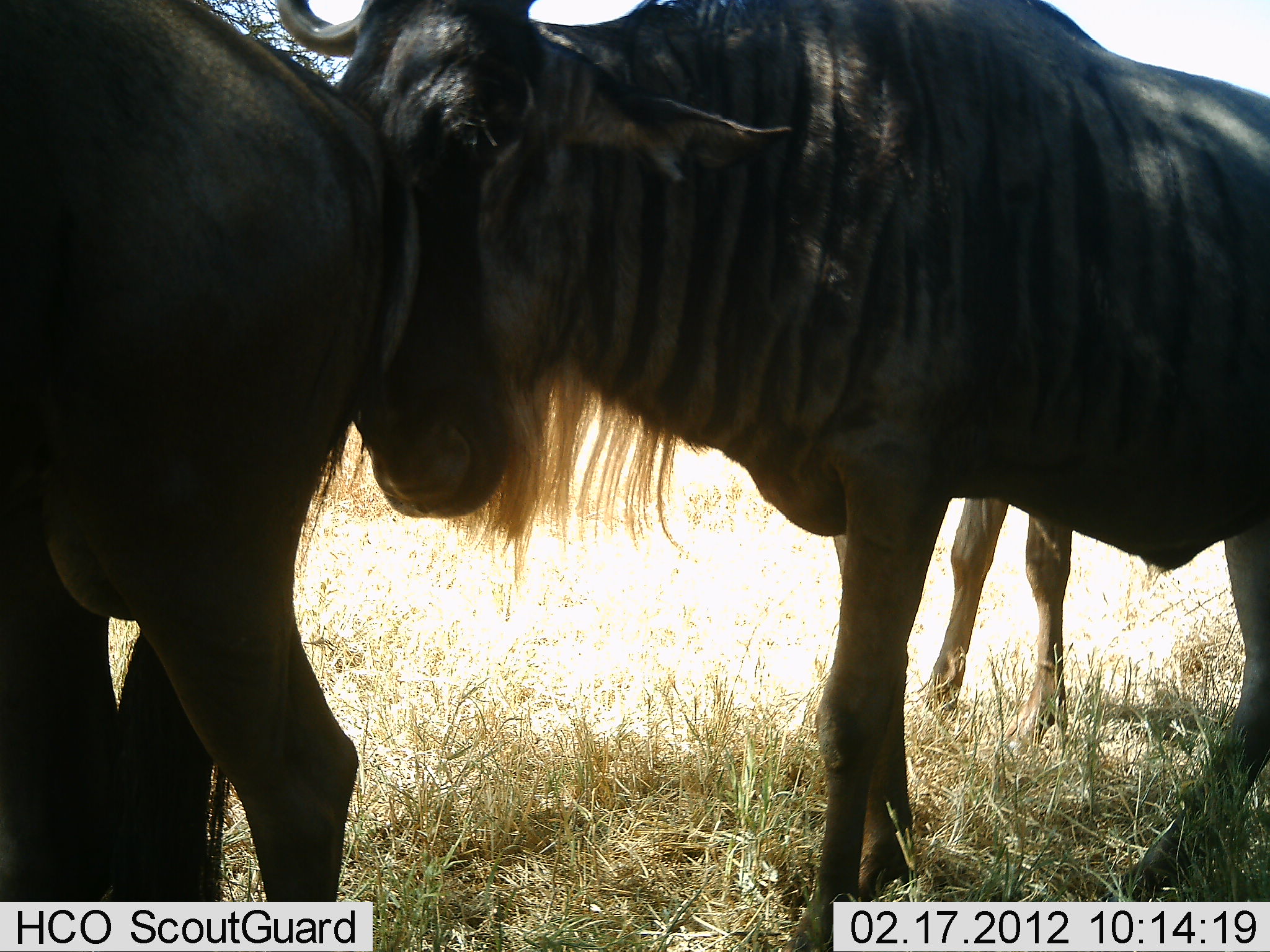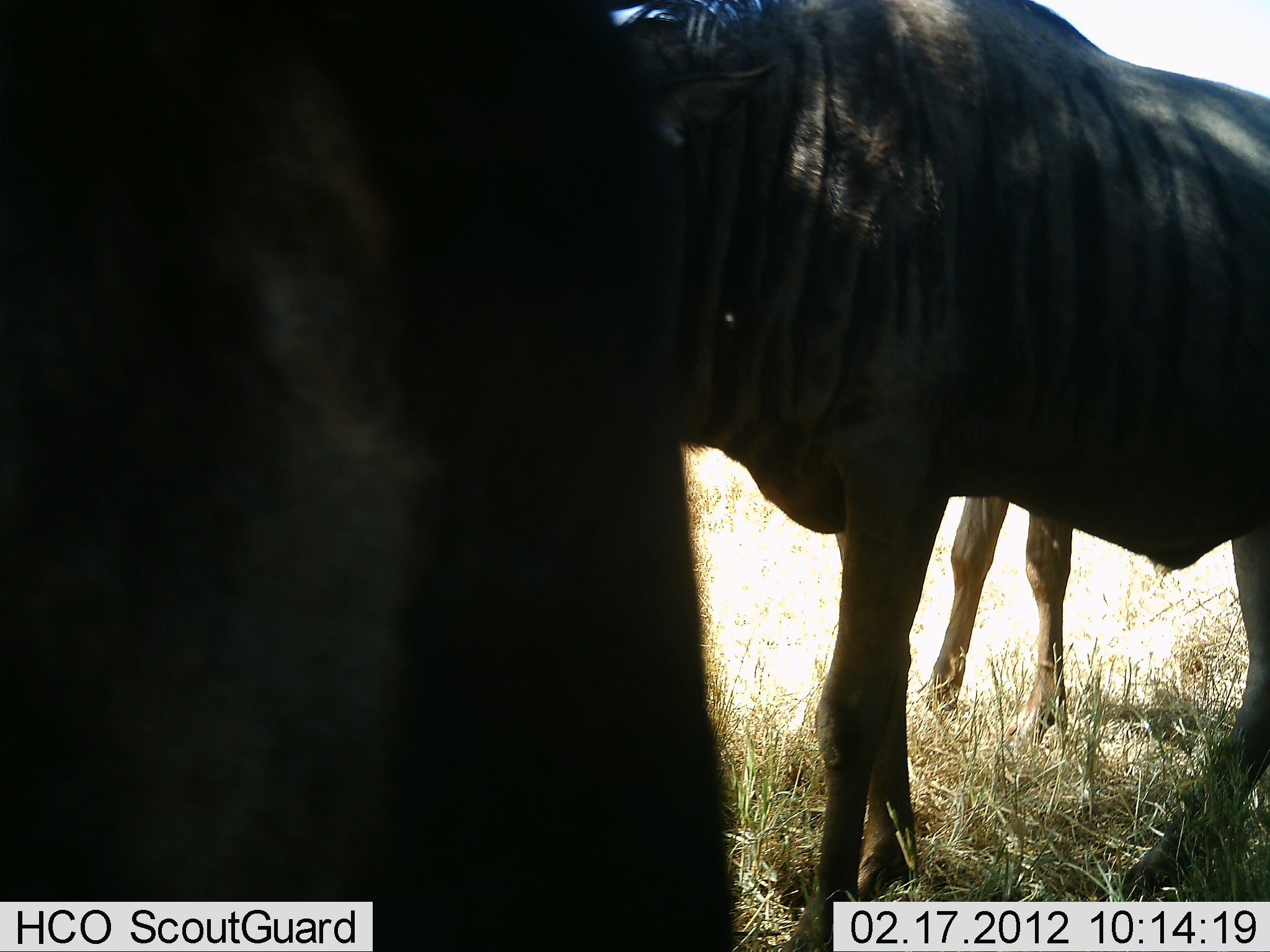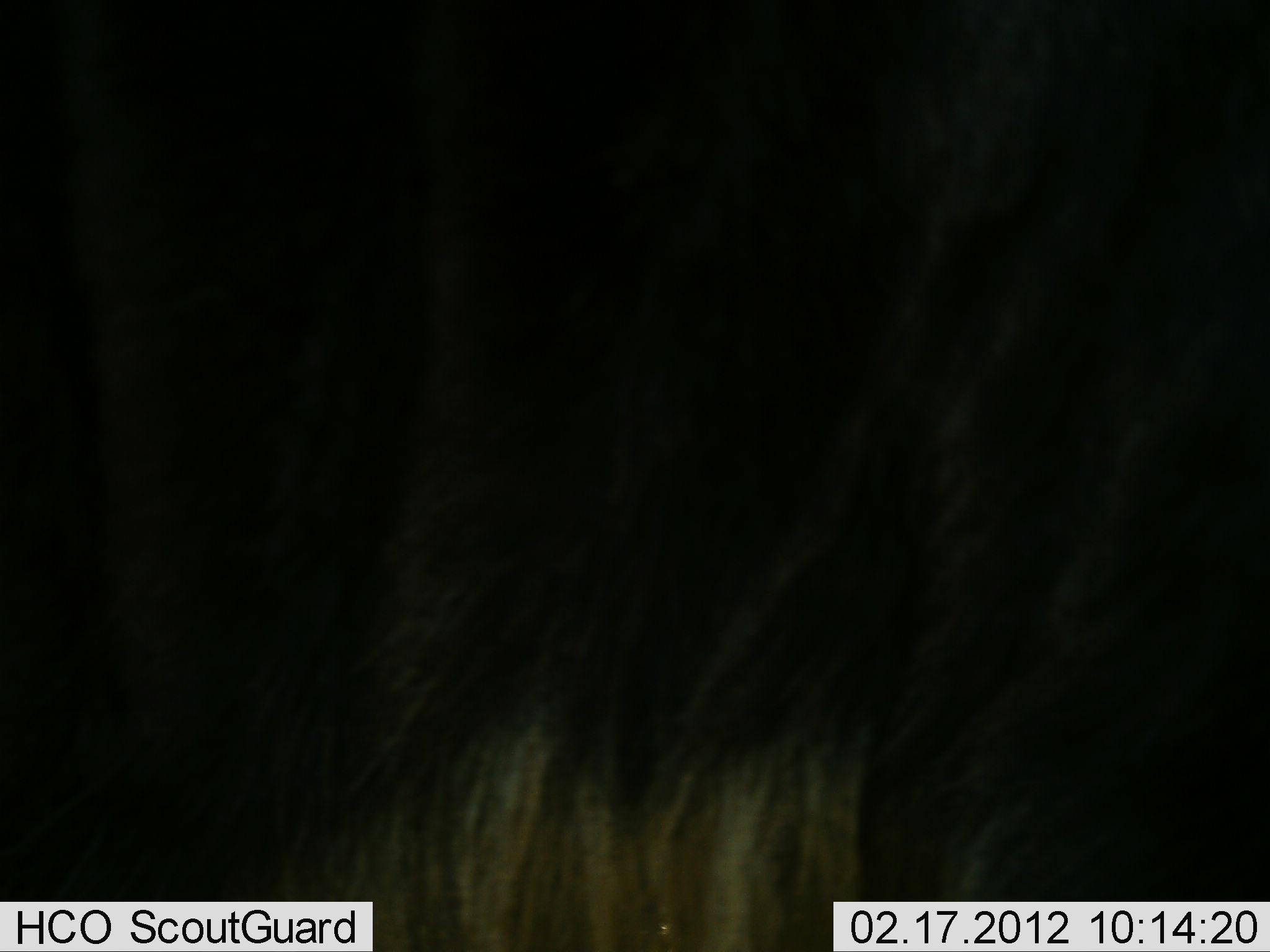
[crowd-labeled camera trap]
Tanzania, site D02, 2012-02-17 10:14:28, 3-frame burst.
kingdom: Animalia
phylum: Chordata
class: Mammalia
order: Artiodactyla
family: Bovidae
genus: Connochaetes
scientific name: Connochaetes taurinus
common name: blue wildebeest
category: wildebeest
Wildebeest (blue wildebeest) (Connochaetes taurinus), count 3. Behavior (volunteer vote fractions): standing 79%, resting 0%, moving 43%, interacting 14%. Young present (vote fraction): 0%. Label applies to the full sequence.